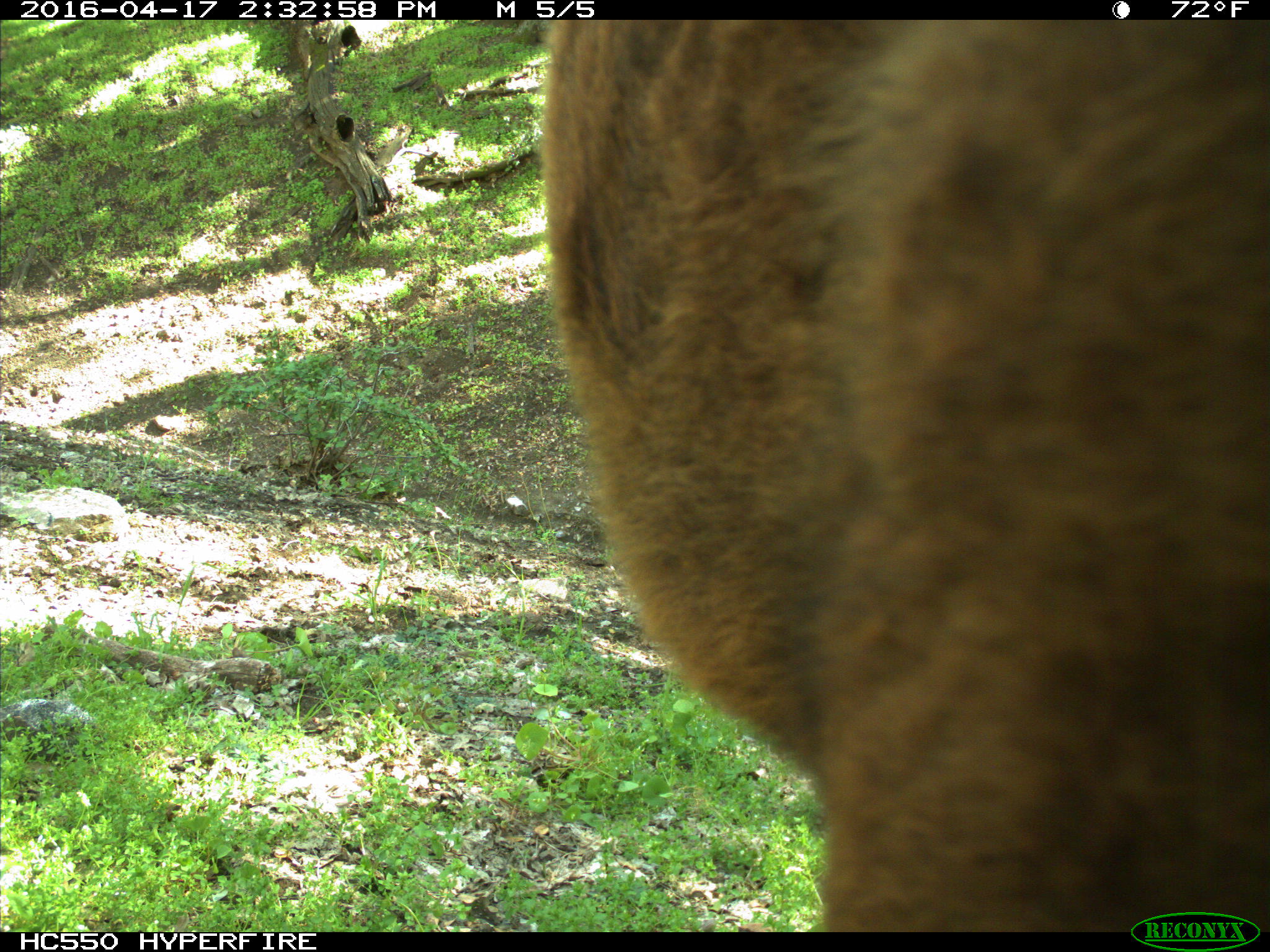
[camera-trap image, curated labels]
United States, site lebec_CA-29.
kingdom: Animalia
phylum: Chordata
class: Mammalia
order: Artiodactyla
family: Bovidae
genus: Bos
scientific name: Bos taurus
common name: domestic cow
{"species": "Bos taurus (domestic cow)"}